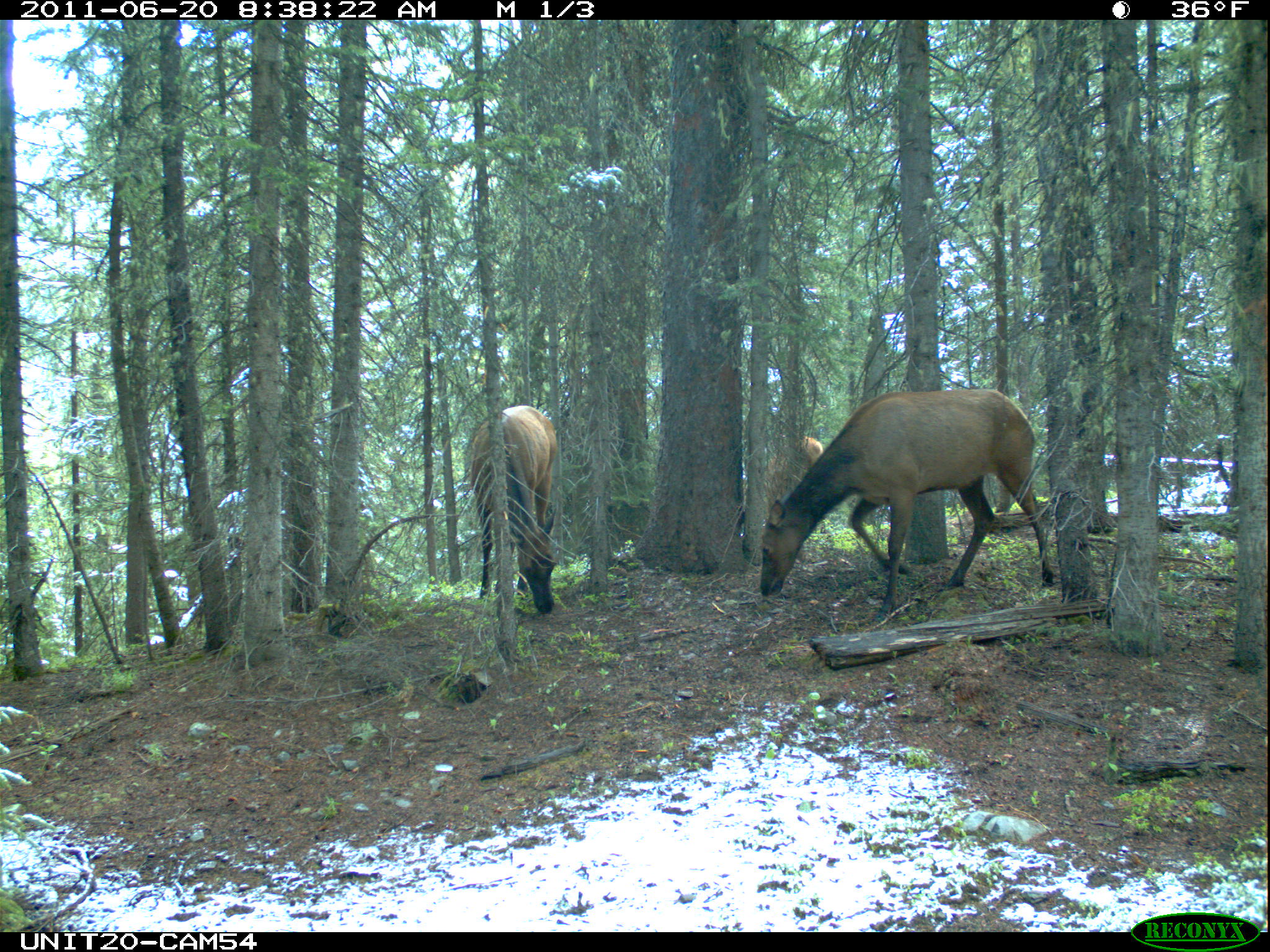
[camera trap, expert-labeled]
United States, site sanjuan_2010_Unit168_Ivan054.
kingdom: Animalia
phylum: Chordata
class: Mammalia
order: Artiodactyla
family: Cervidae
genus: Cervus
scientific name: Cervus elaphus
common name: red deer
Cervus elaphus (red deer).